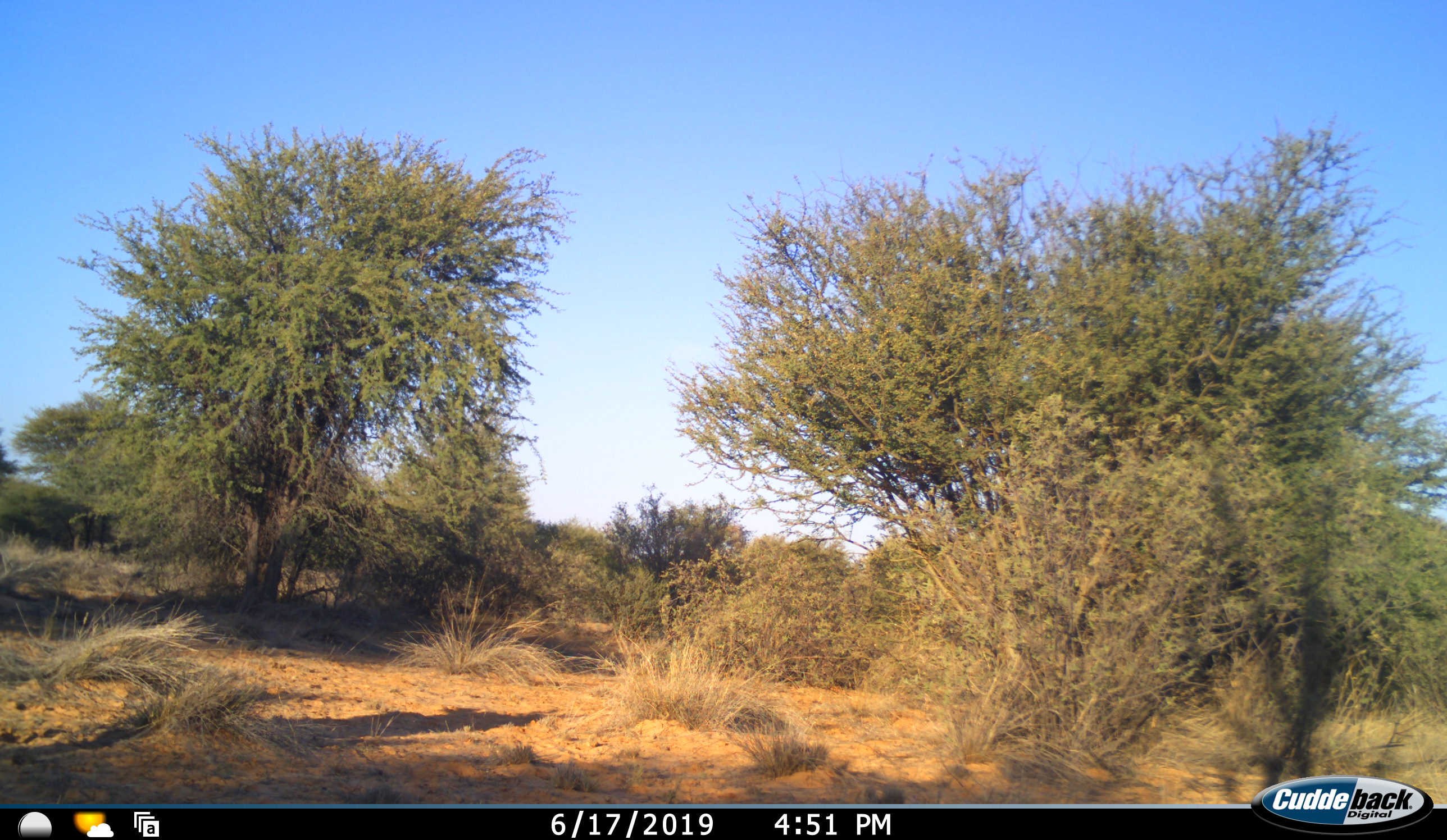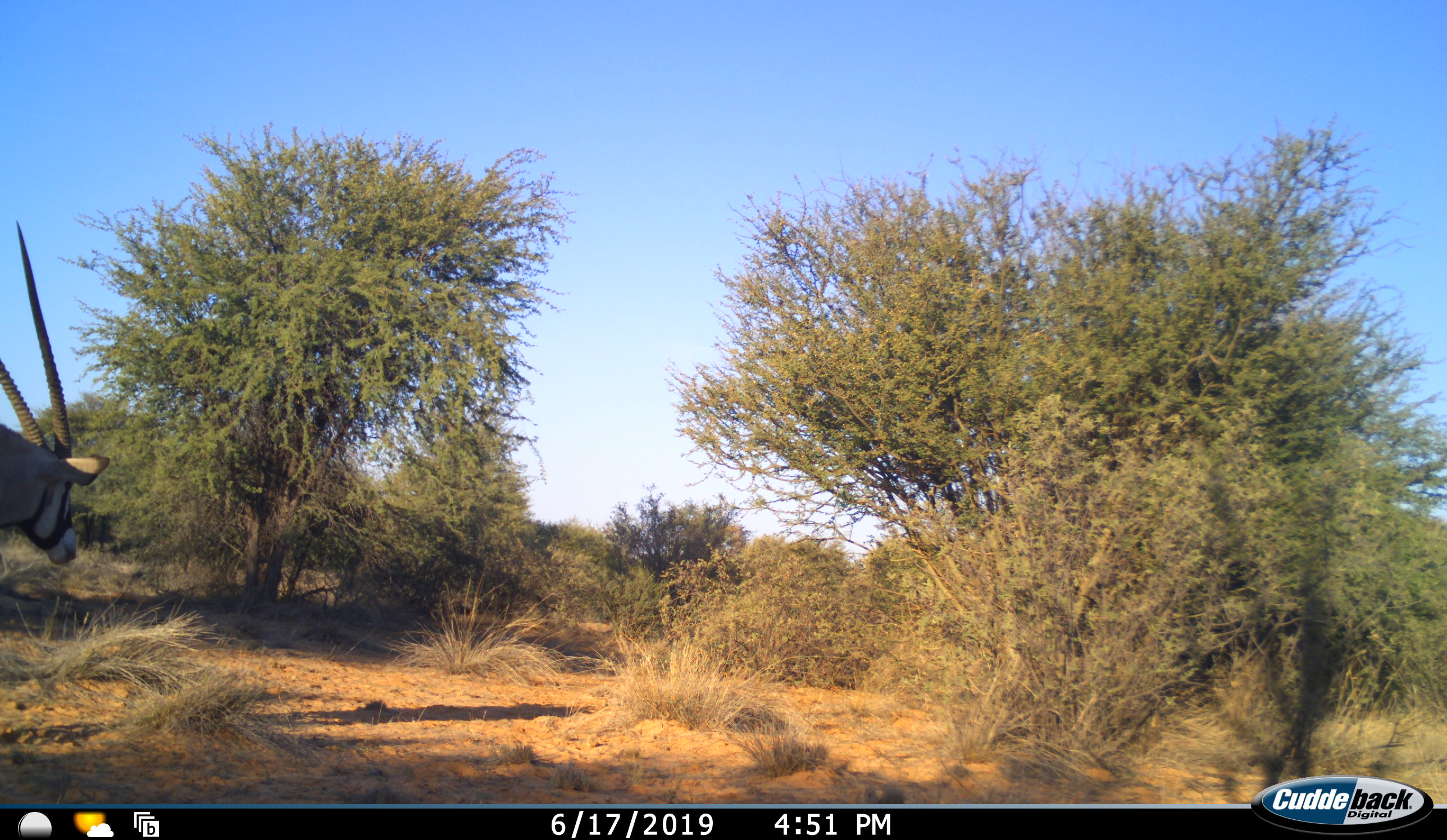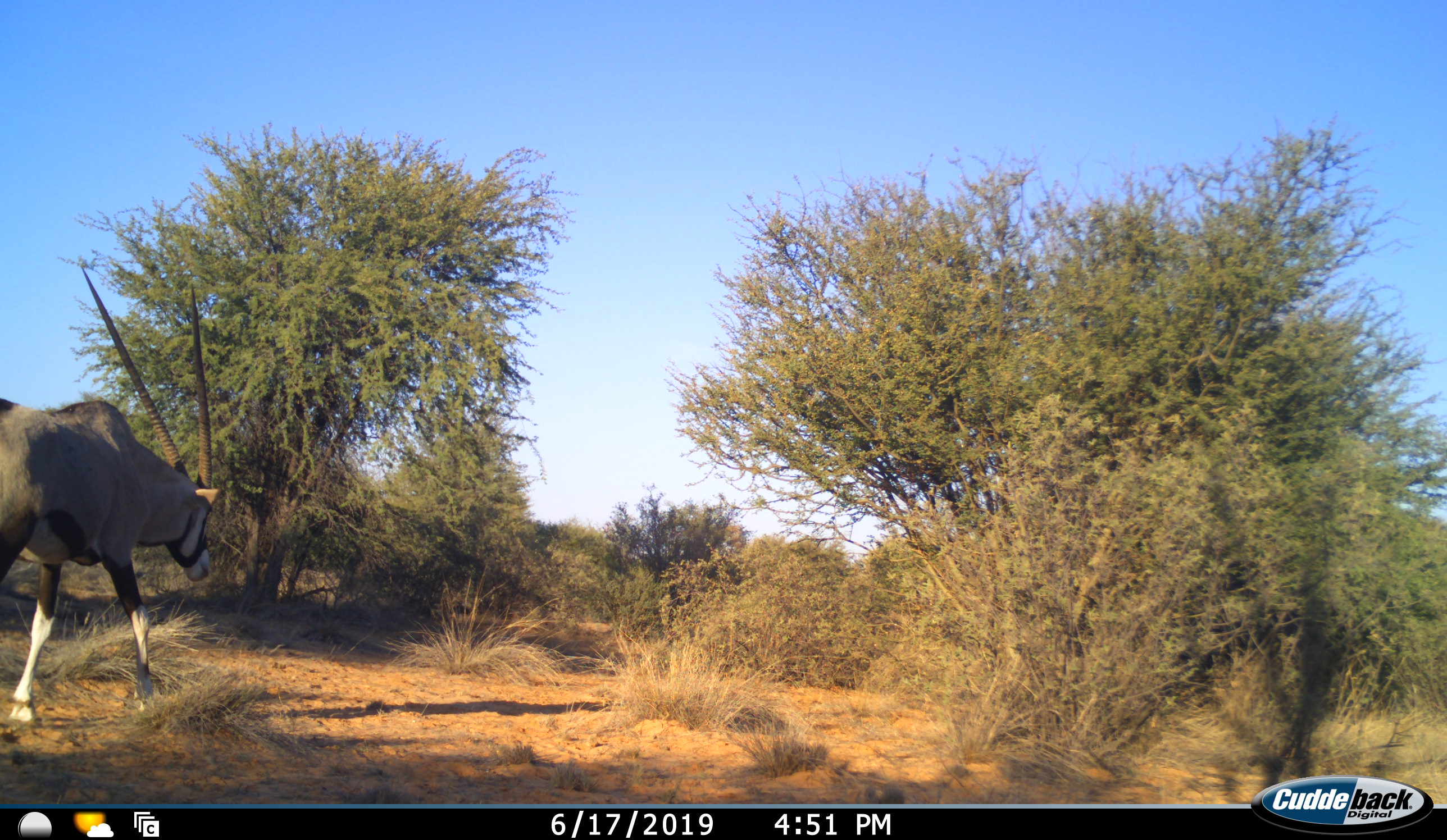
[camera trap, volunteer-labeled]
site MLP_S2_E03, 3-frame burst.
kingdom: Animalia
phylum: Chordata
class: Mammalia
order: Artiodactyla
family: Bovidae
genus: Oryx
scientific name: Oryx gazella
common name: gemsbok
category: oryx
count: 1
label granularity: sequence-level